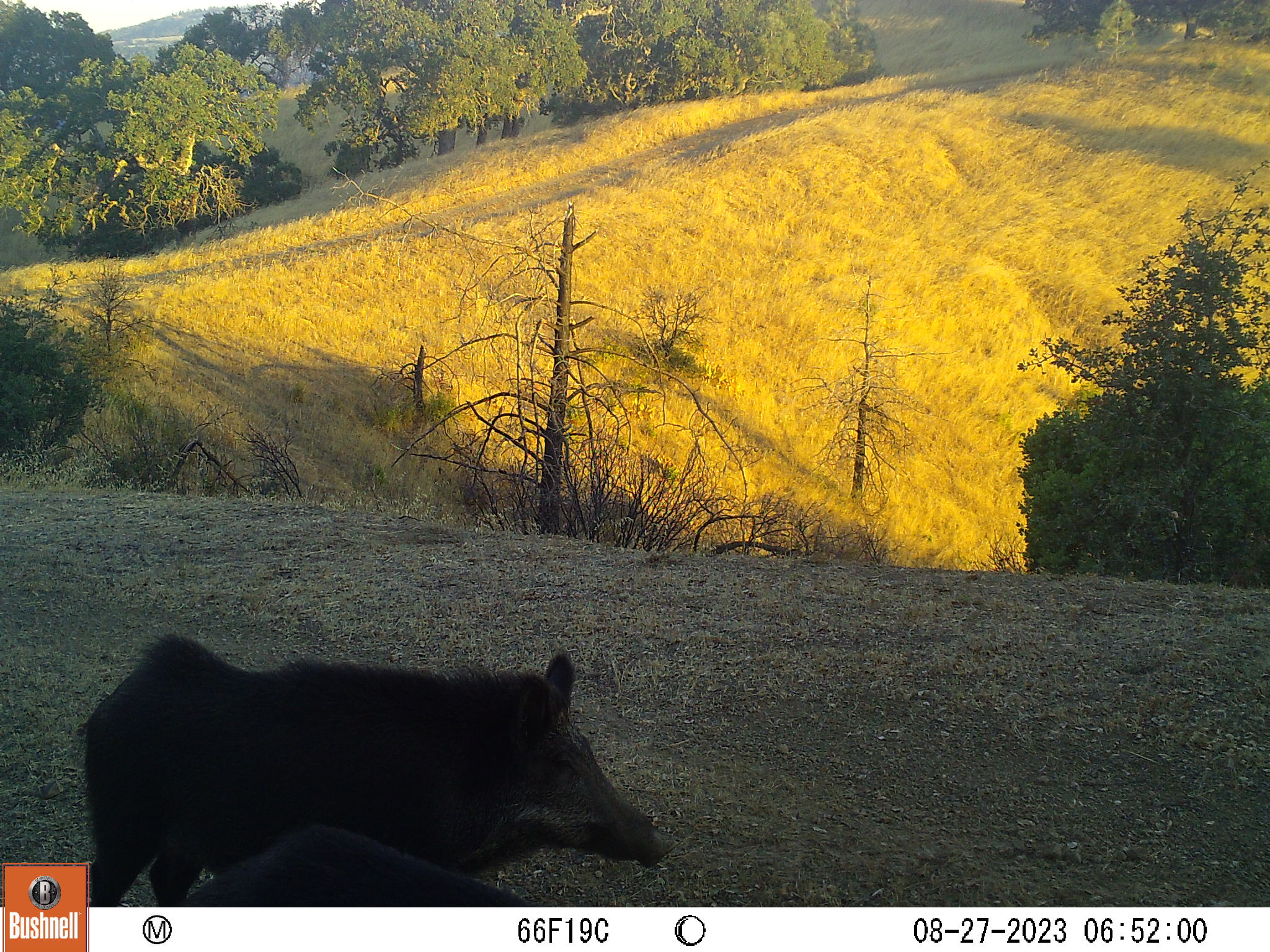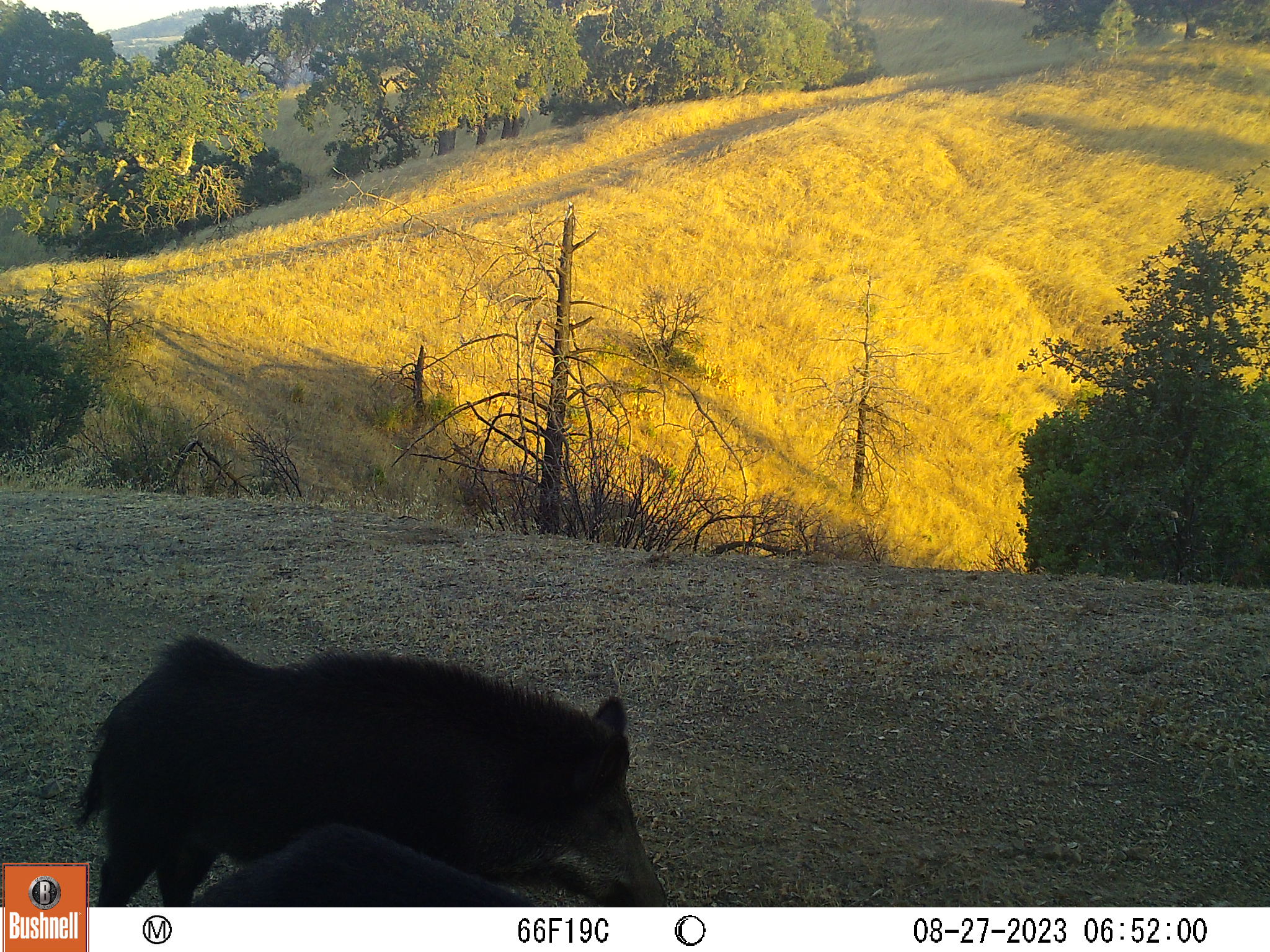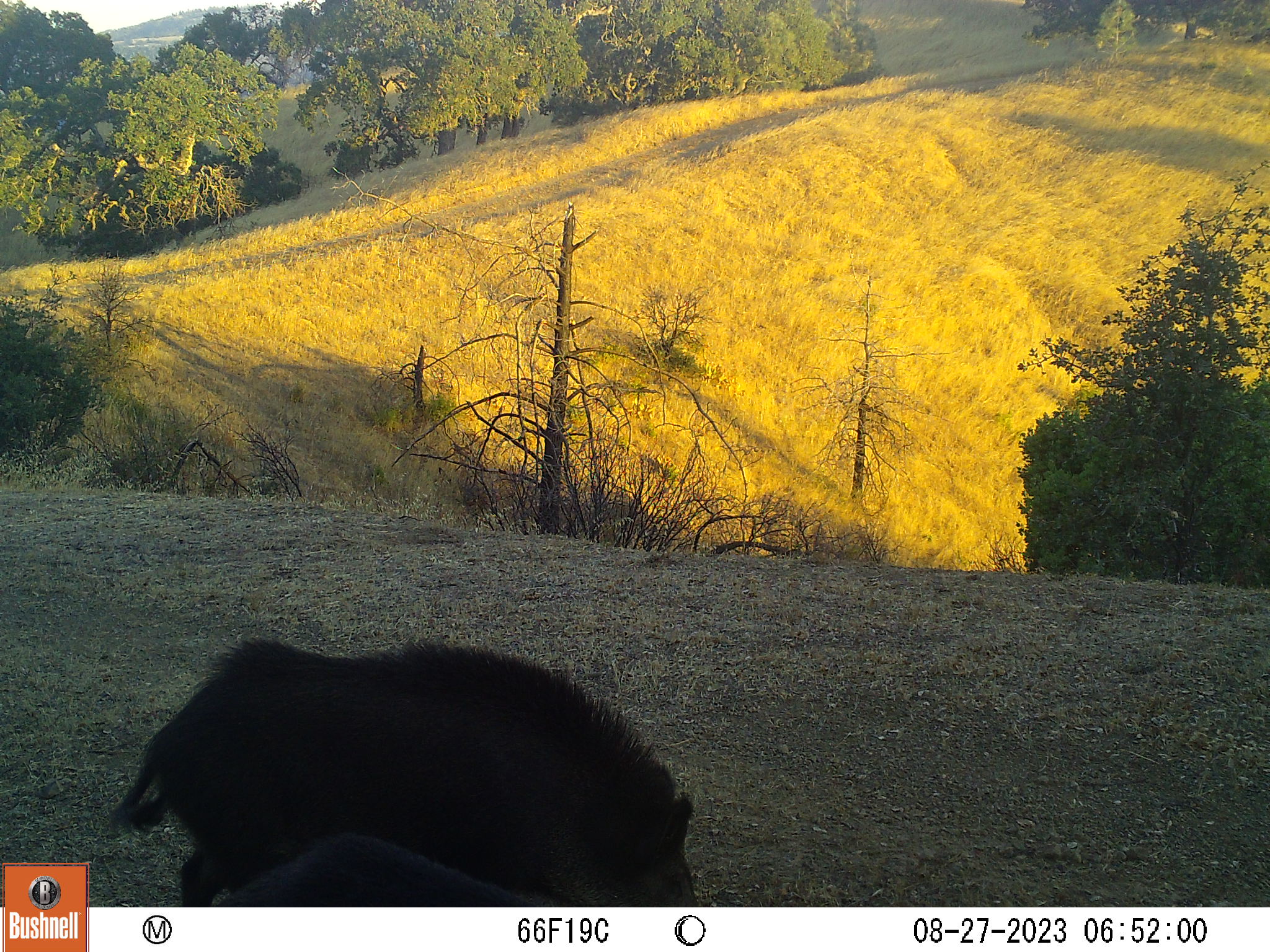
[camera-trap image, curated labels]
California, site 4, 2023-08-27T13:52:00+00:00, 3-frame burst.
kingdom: Animalia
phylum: Chordata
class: Mammalia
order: Artiodactyla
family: Suidae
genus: Sus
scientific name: Sus scrofa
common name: wild boar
Wild boar (Sus scrofa).